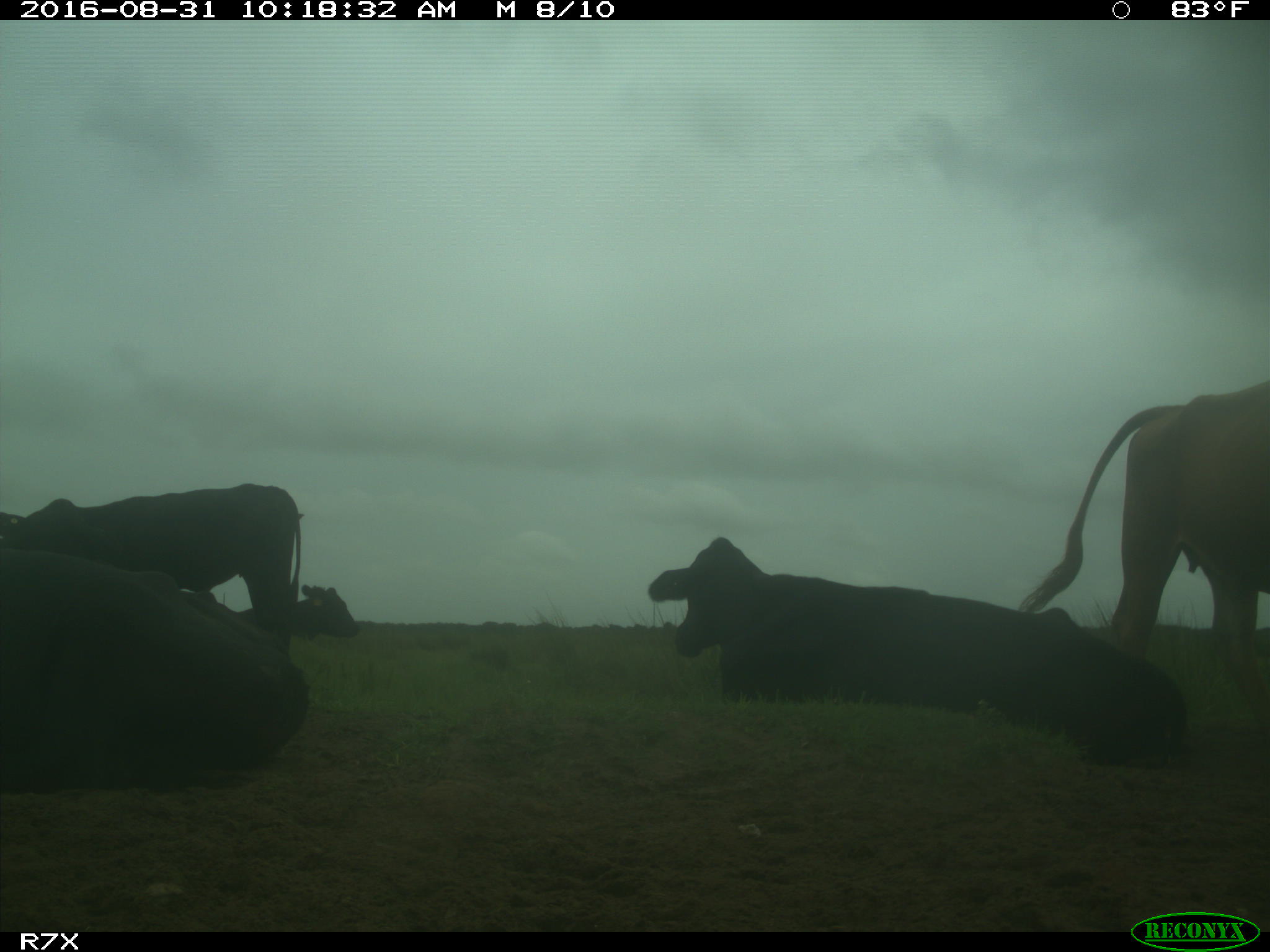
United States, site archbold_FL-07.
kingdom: Animalia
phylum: Chordata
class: Mammalia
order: Artiodactyla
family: Bovidae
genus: Bos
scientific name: Bos taurus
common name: domestic cow